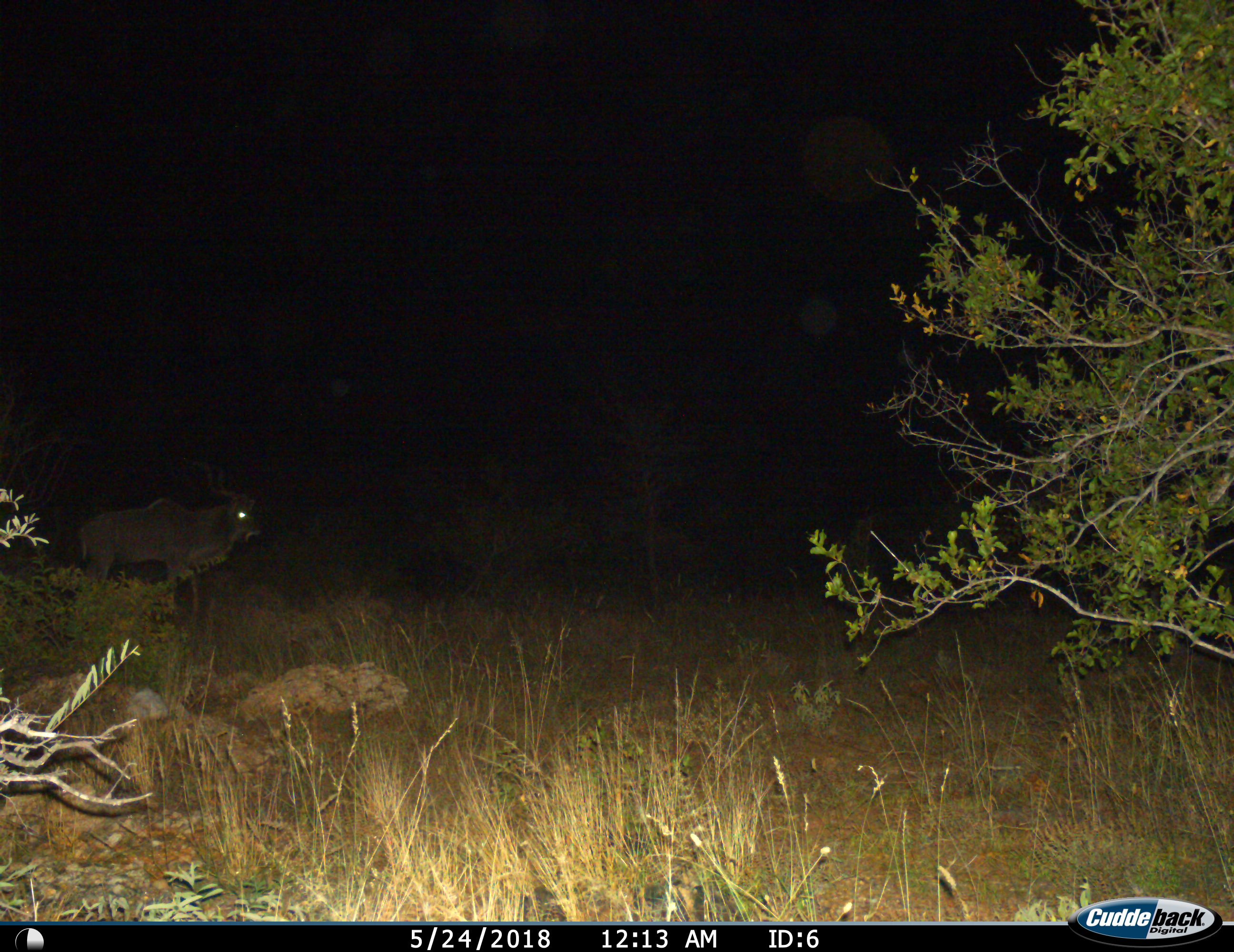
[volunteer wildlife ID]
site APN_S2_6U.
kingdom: Animalia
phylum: Chordata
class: Mammalia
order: Artiodactyla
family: Bovidae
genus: Tragelaphus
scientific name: Tragelaphus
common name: kudu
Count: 1.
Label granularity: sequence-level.